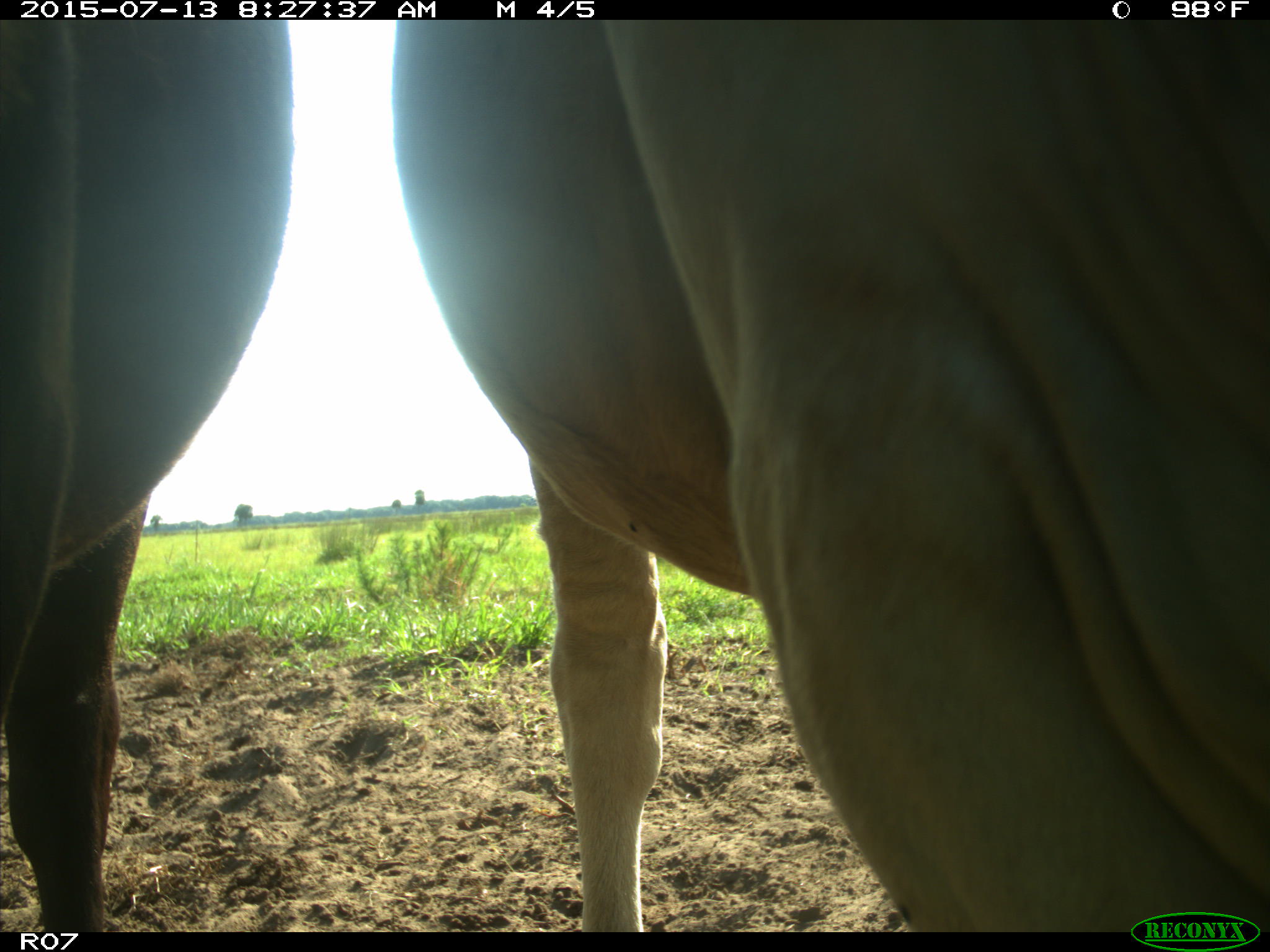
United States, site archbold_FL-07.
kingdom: Animalia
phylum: Chordata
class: Mammalia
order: Artiodactyla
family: Bovidae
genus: Bos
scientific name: Bos taurus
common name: domestic cow